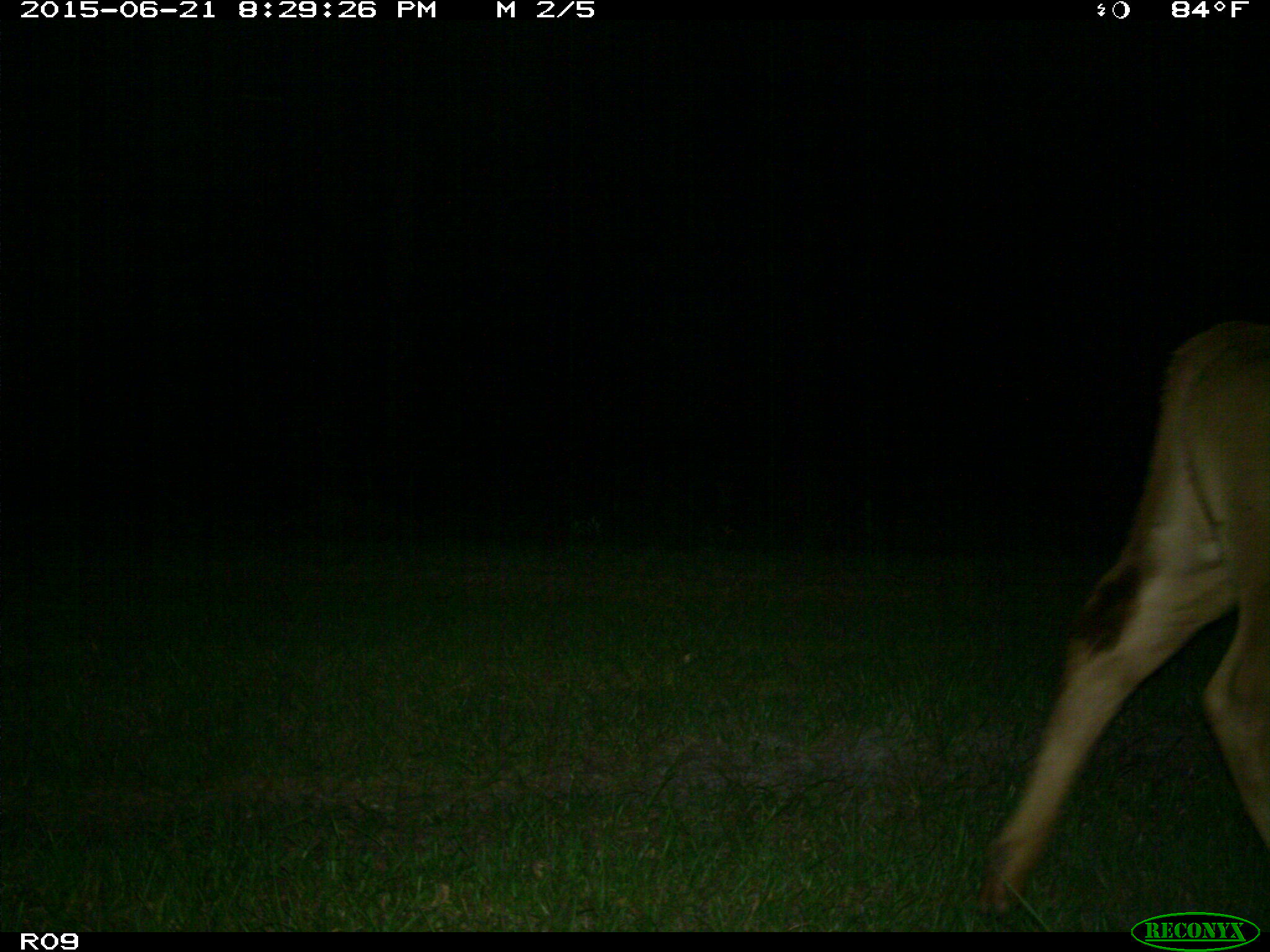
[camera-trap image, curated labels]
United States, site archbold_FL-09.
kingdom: Animalia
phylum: Chordata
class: Mammalia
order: Artiodactyla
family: Bovidae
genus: Bos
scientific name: Bos taurus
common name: domestic cow